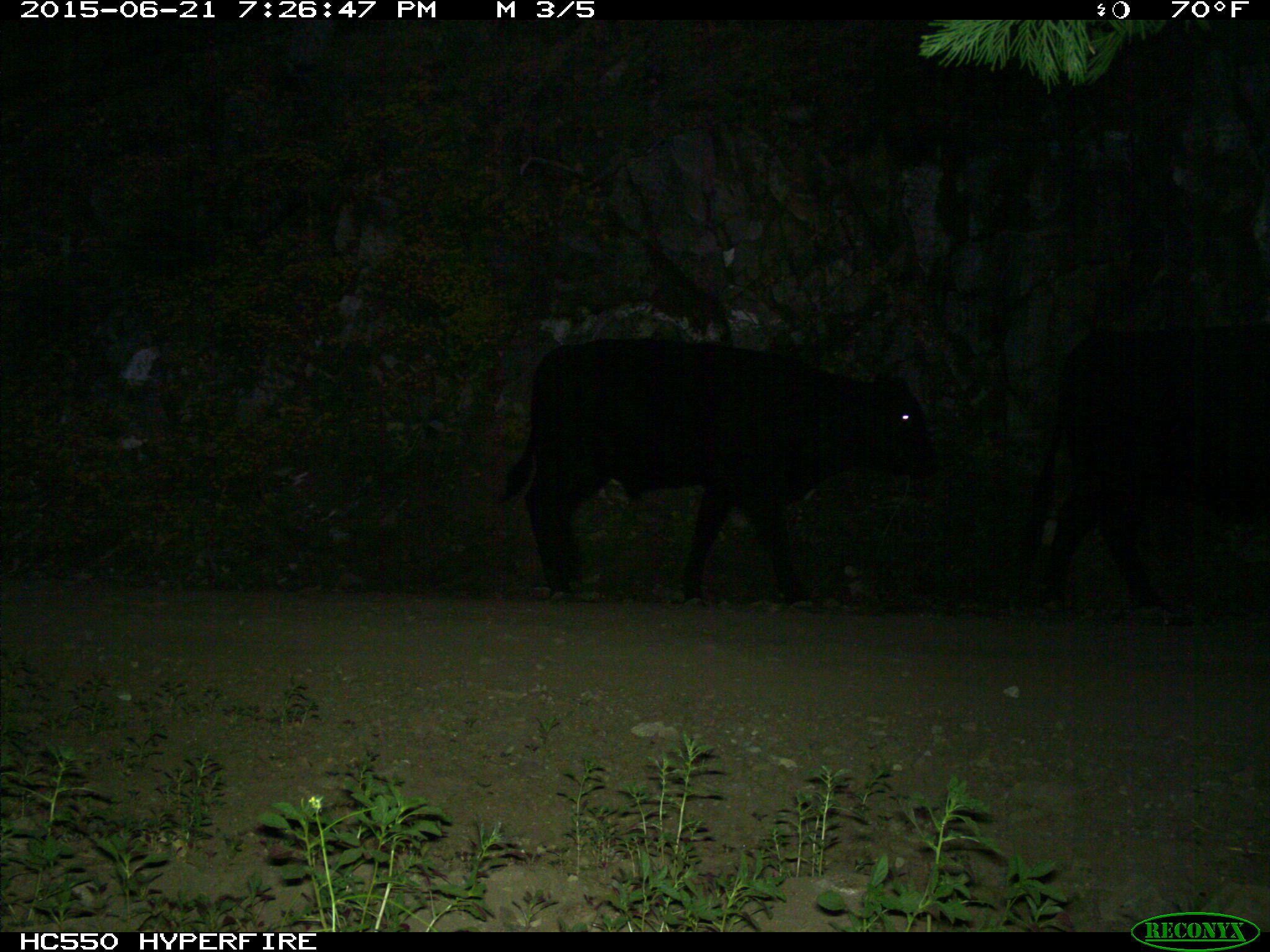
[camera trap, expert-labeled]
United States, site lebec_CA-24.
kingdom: Animalia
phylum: Chordata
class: Mammalia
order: Artiodactyla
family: Bovidae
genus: Bos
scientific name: Bos taurus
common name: domestic cow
Bos taurus (domestic cow).